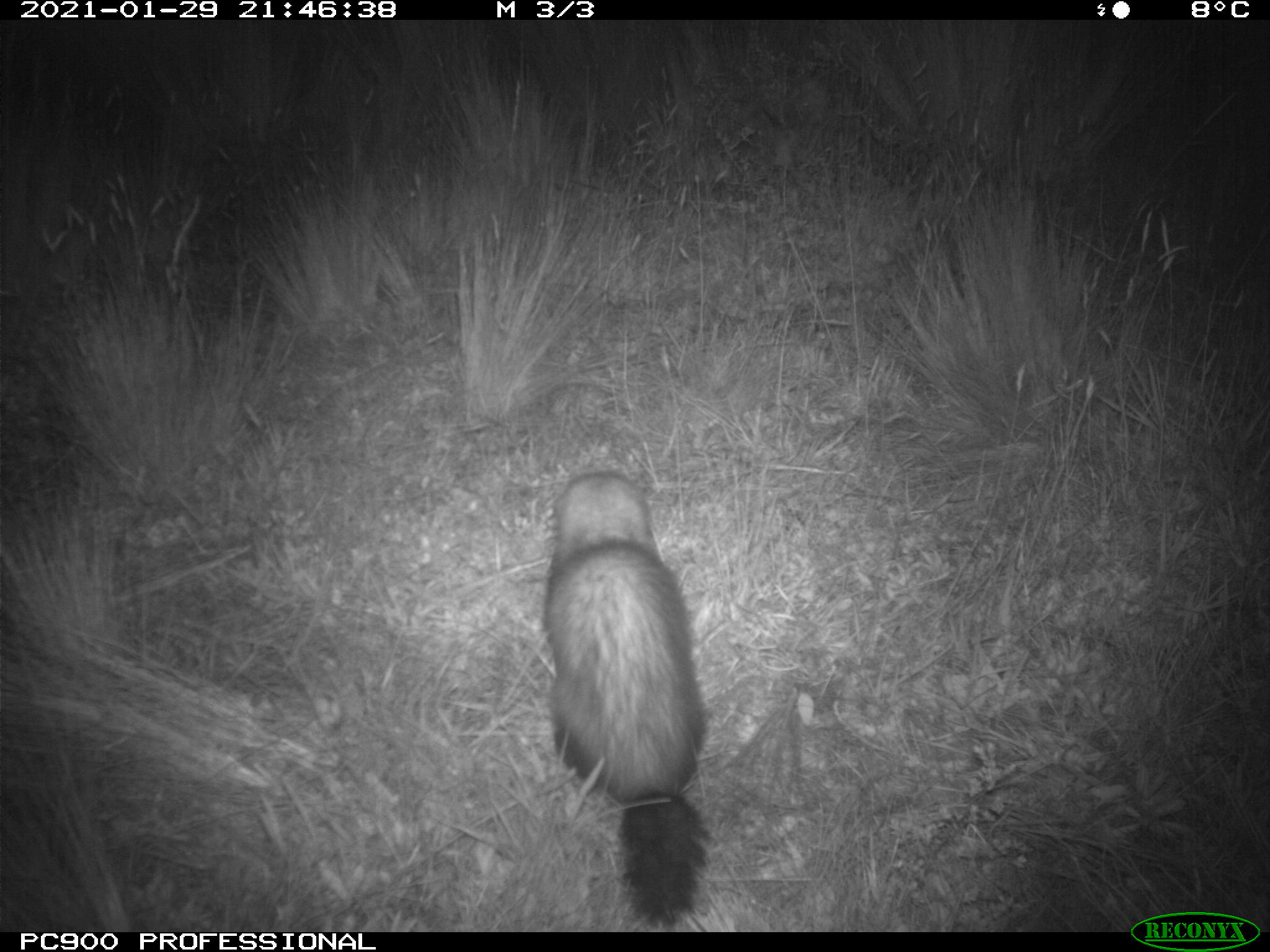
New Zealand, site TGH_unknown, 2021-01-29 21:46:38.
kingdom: Animalia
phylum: Chordata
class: Mammalia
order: Carnivora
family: Mustelidae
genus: Mustela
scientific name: Mustela furo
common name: ferret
Ferret (Mustela furo).